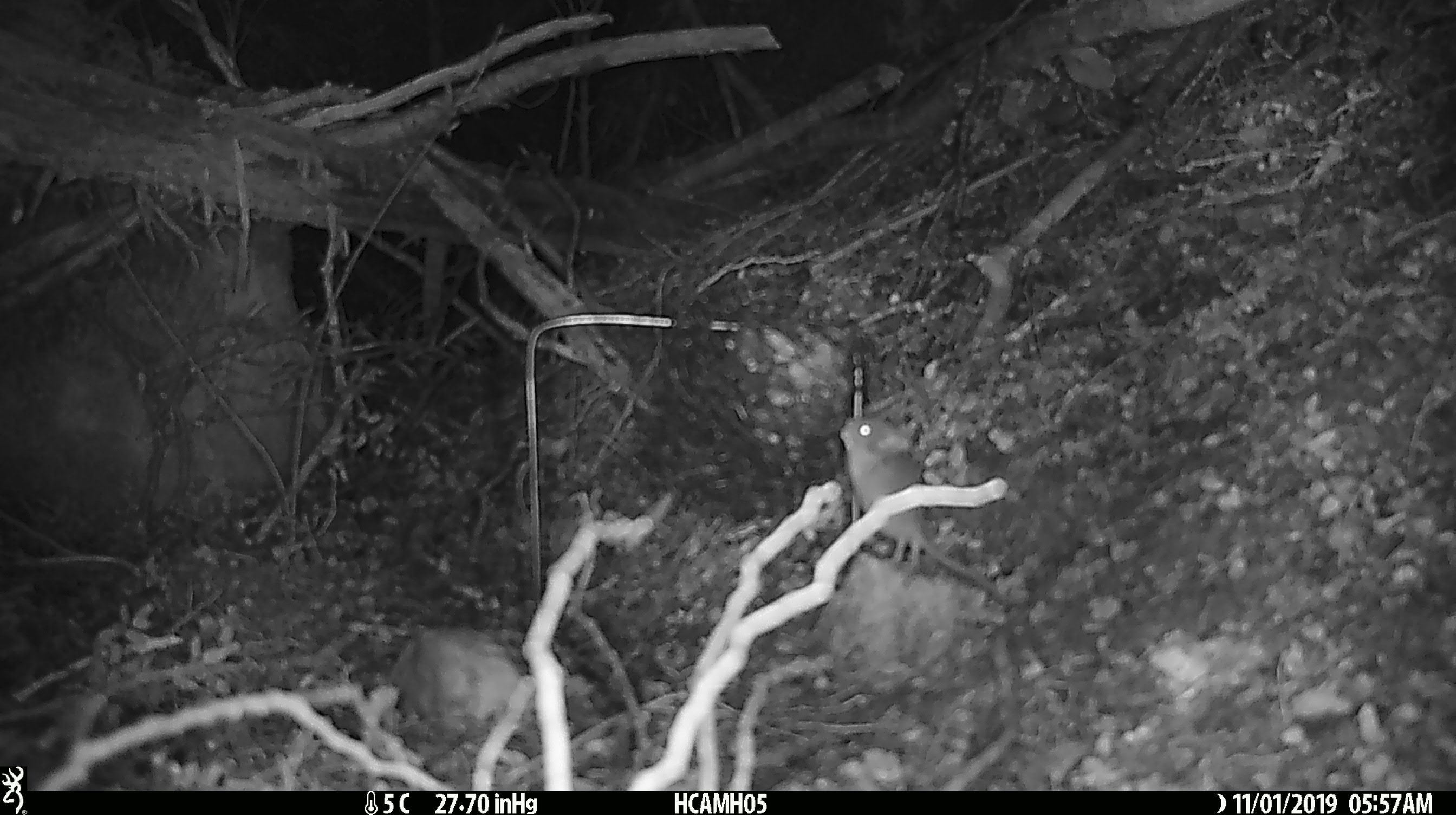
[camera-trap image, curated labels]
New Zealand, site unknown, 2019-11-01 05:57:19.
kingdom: Animalia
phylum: Chordata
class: Mammalia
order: Rodentia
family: Muridae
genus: Mus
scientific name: Mus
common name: mouse